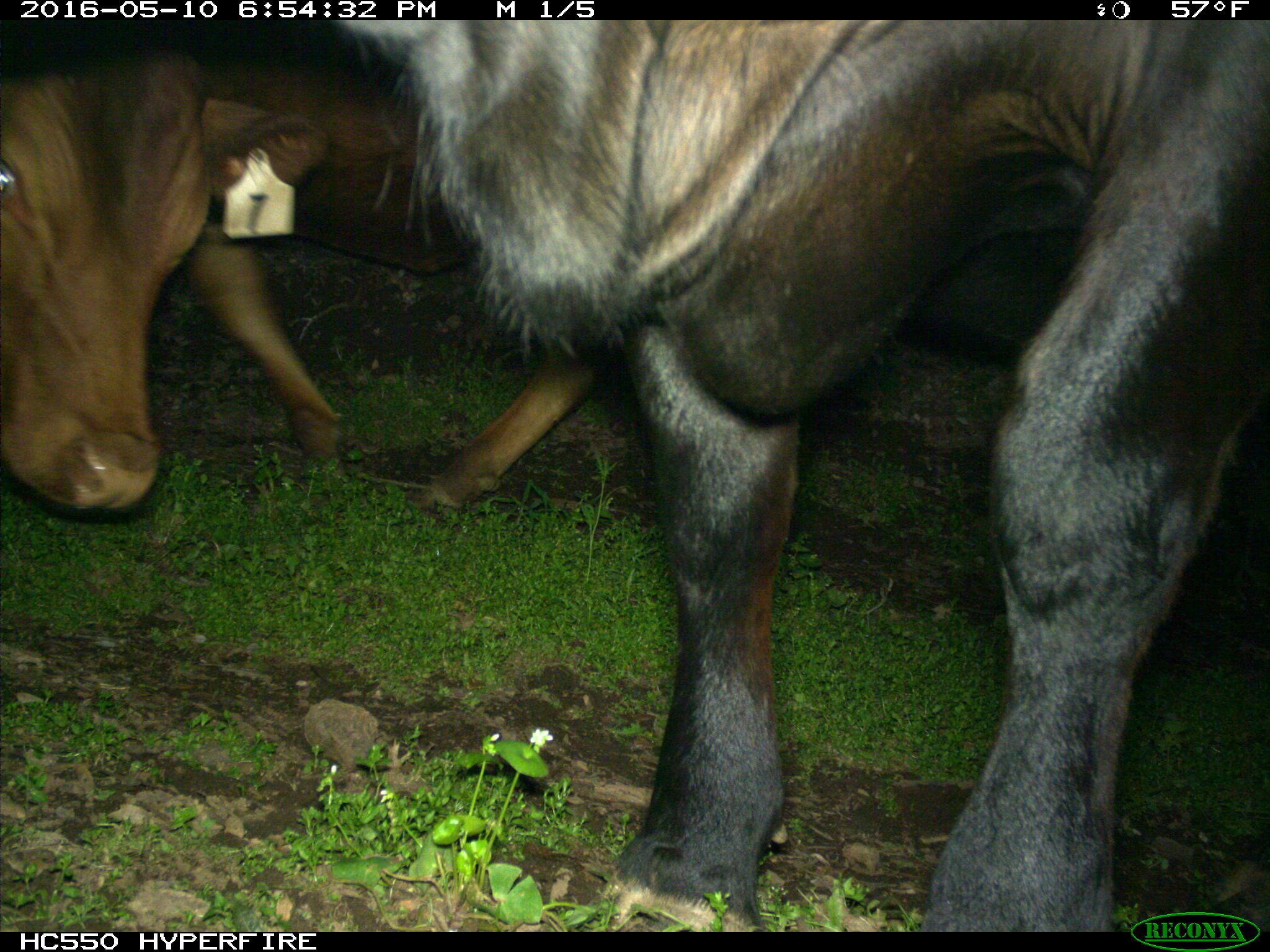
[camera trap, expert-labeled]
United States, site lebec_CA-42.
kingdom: Animalia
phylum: Chordata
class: Mammalia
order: Artiodactyla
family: Bovidae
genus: Bos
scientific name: Bos taurus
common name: domestic cow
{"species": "Bos taurus (domestic cow)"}